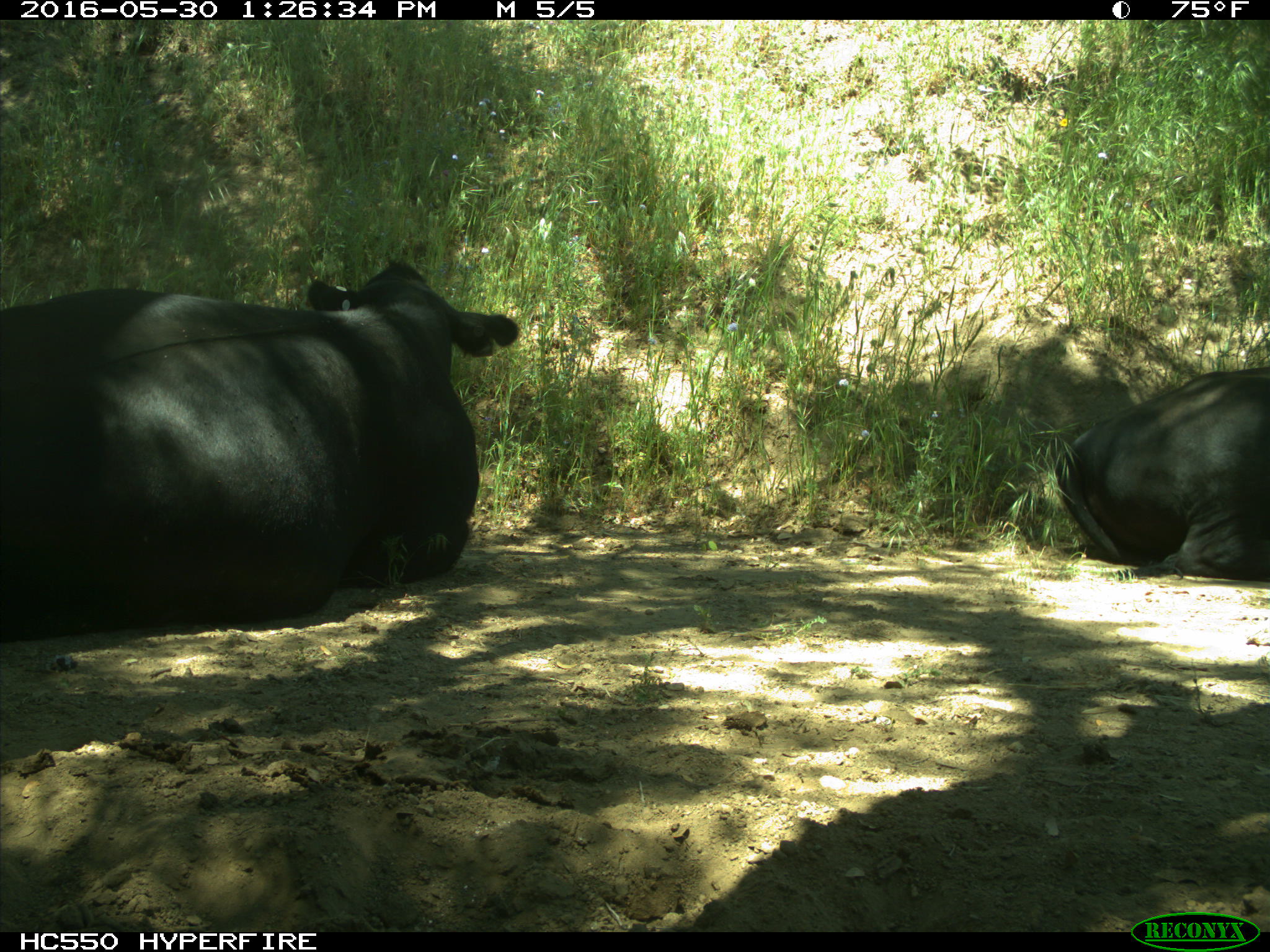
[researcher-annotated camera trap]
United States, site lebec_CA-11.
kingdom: Animalia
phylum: Chordata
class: Mammalia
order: Artiodactyla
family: Bovidae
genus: Bos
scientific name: Bos taurus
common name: domestic cow